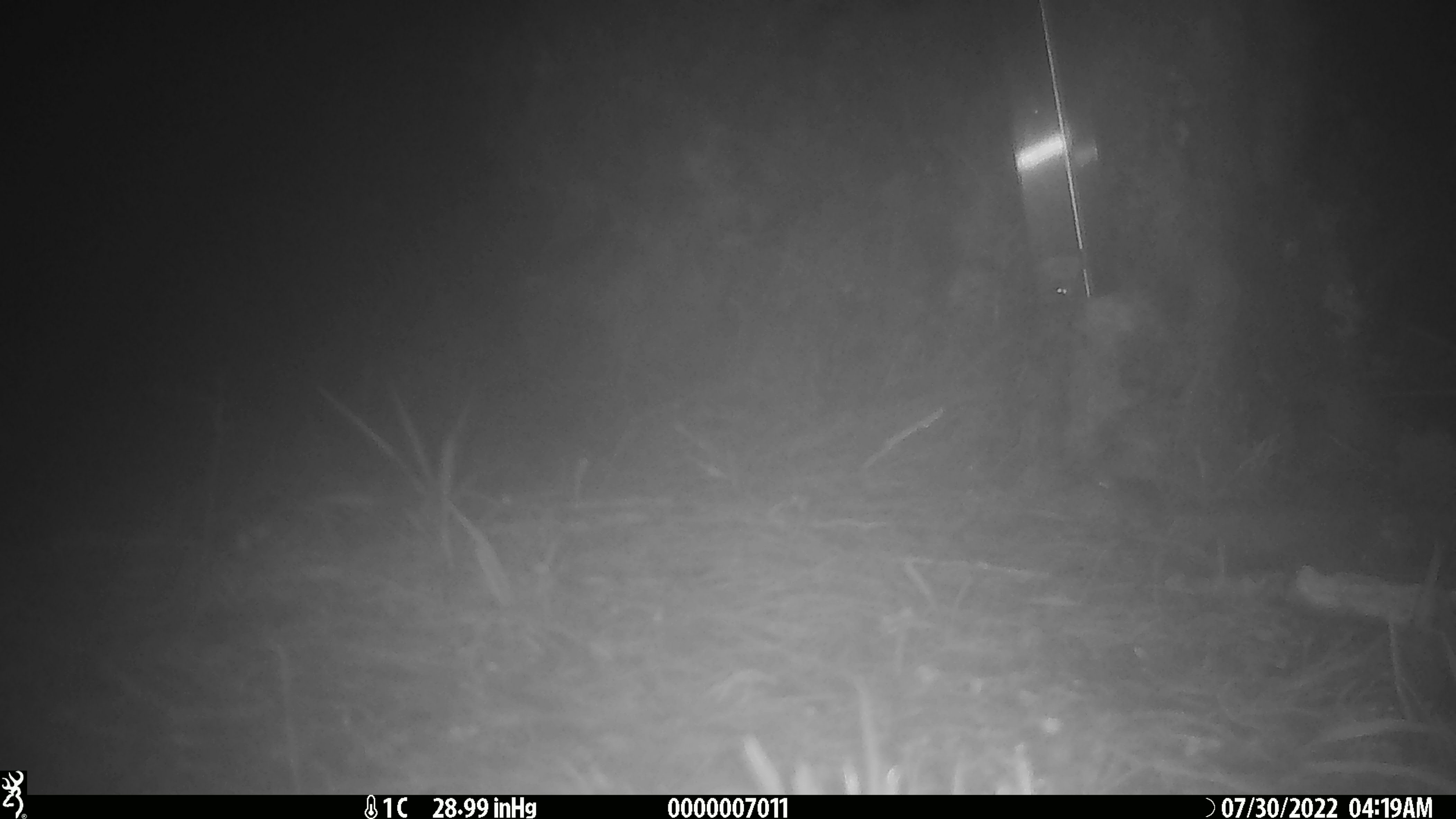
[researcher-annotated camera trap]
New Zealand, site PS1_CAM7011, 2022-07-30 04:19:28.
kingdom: Animalia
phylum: Chordata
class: Mammalia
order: Rodentia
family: Muridae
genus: Mus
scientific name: Mus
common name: mouse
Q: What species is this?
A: Mouse (Mus).